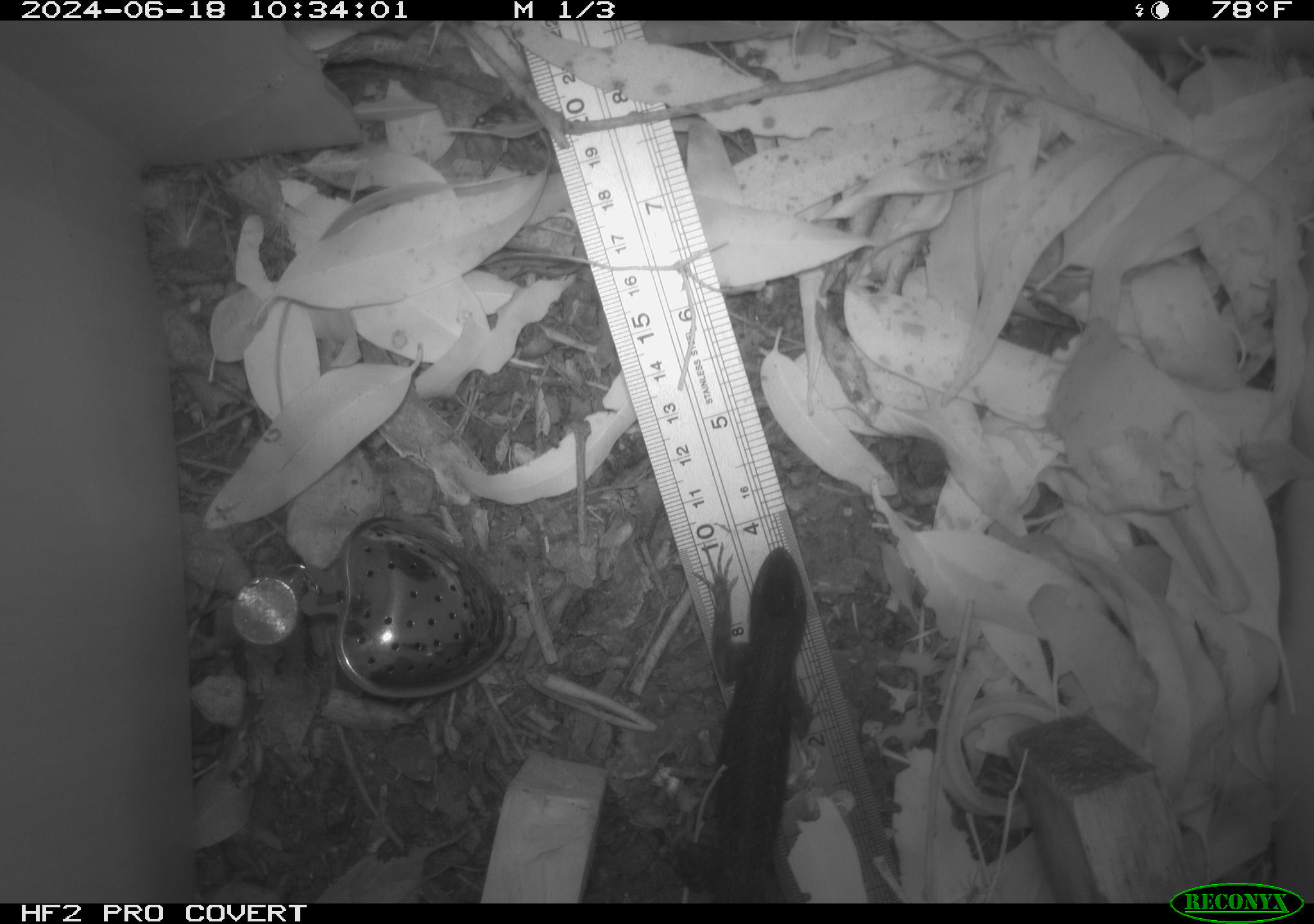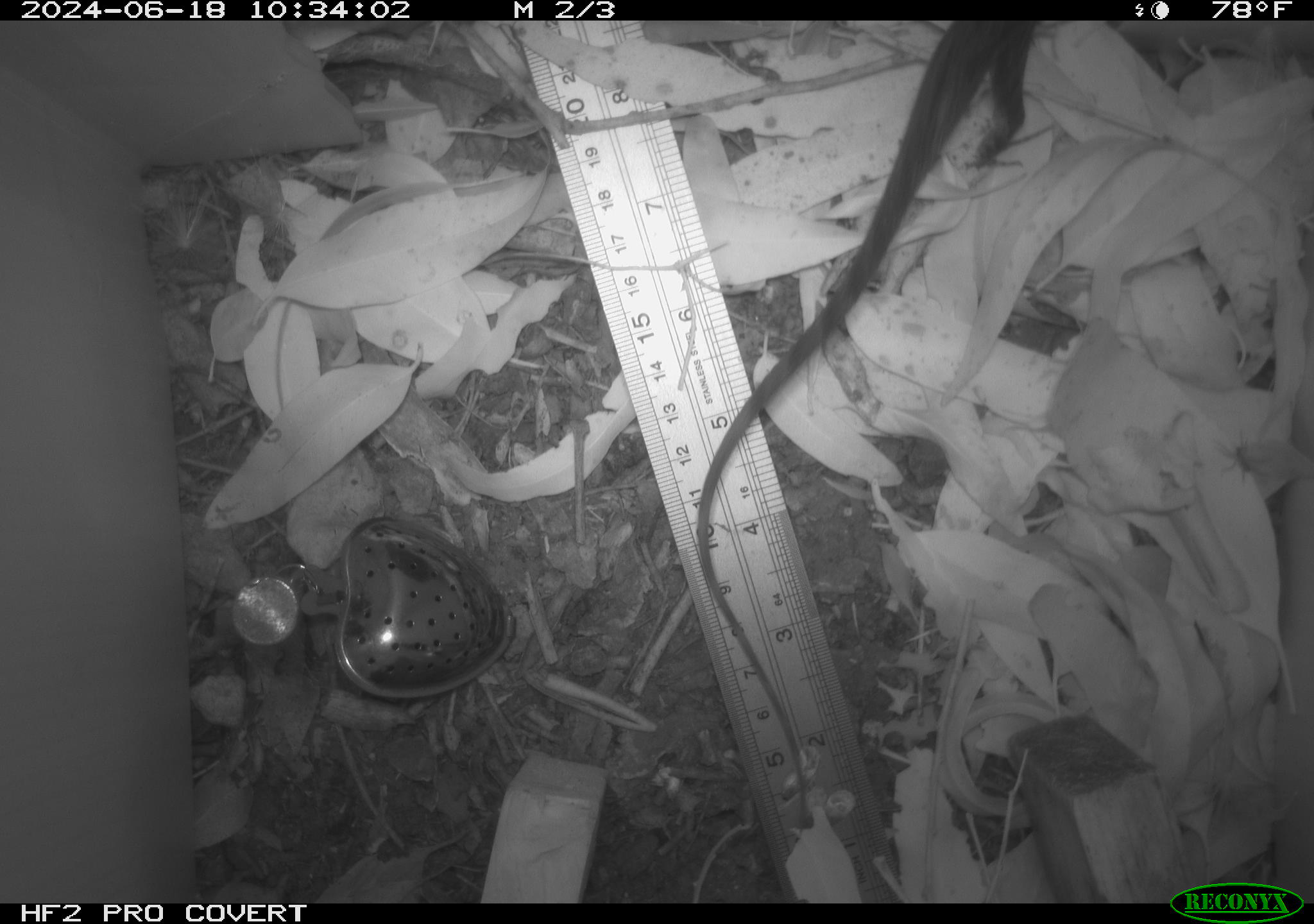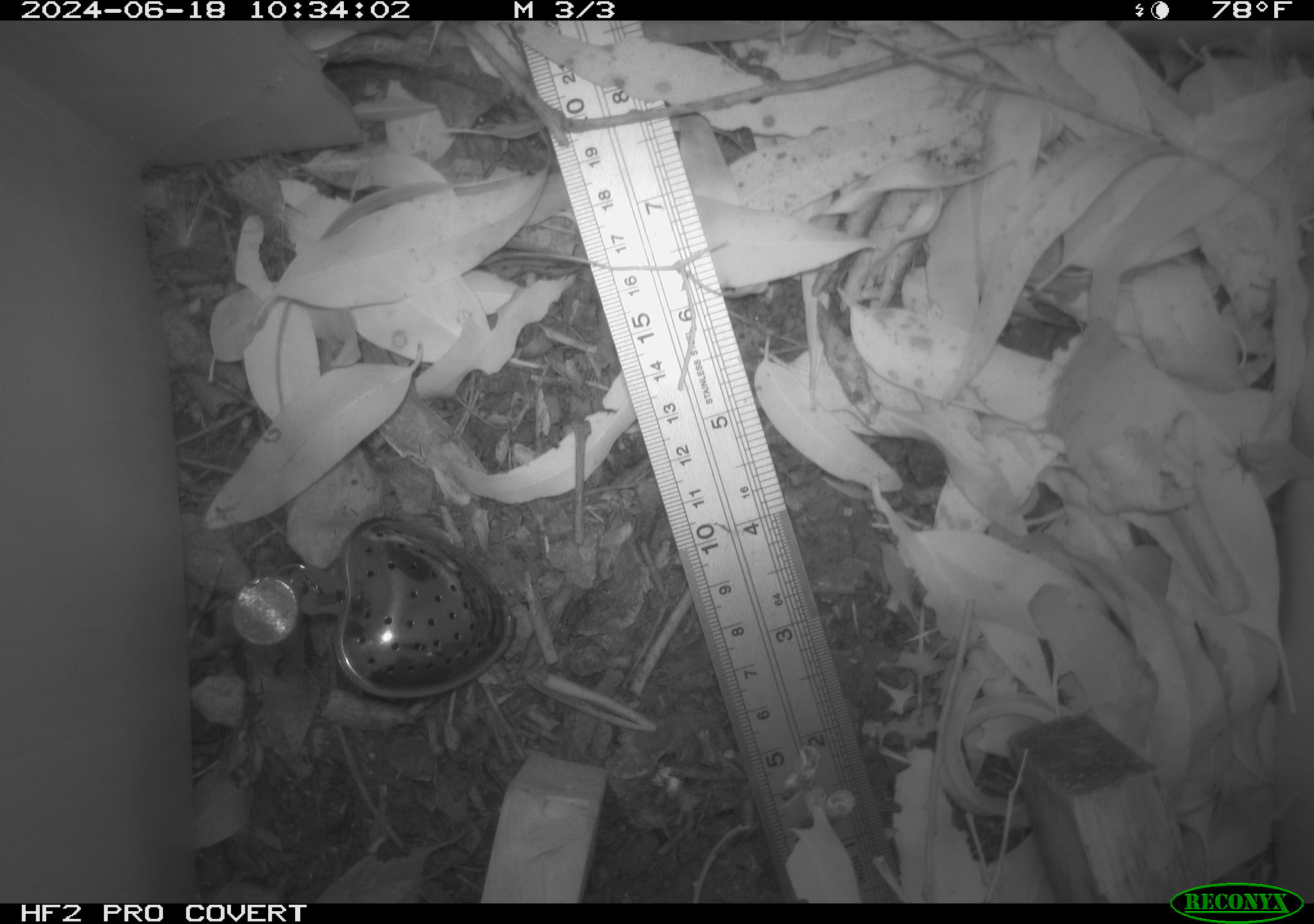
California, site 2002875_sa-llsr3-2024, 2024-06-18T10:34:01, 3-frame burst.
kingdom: Animalia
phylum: Chordata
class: Reptilia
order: Squamata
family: Phrynosomatidae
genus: Sceloporus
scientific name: Sceloporus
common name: spiny lizards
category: sceloporus species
Sceloporus species (spiny lizards) (Sceloporus).